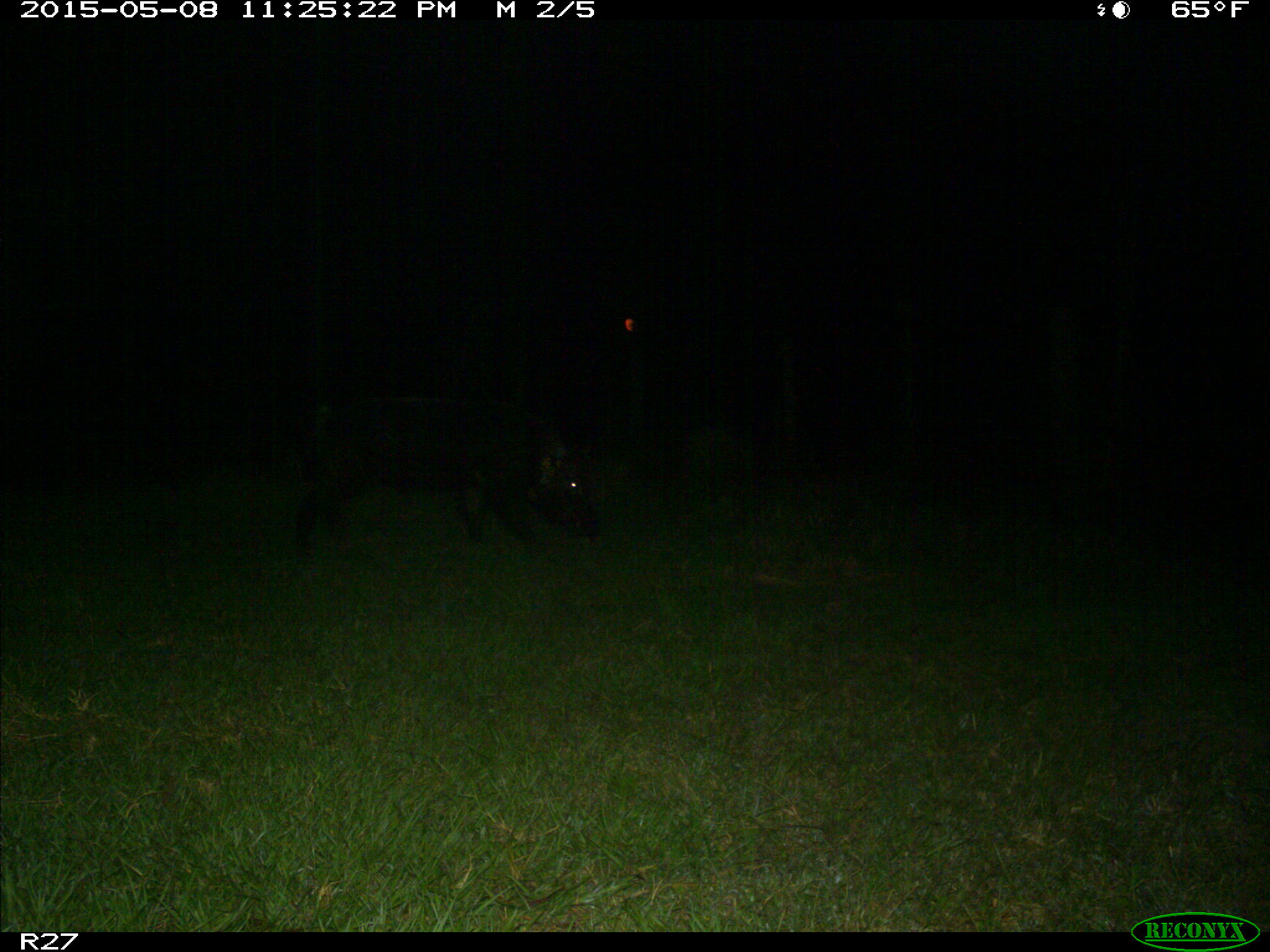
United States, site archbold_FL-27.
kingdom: Animalia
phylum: Chordata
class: Mammalia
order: Artiodactyla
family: Suidae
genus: Sus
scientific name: Sus scrofa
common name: wild boar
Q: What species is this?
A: Sus scrofa (wild boar).